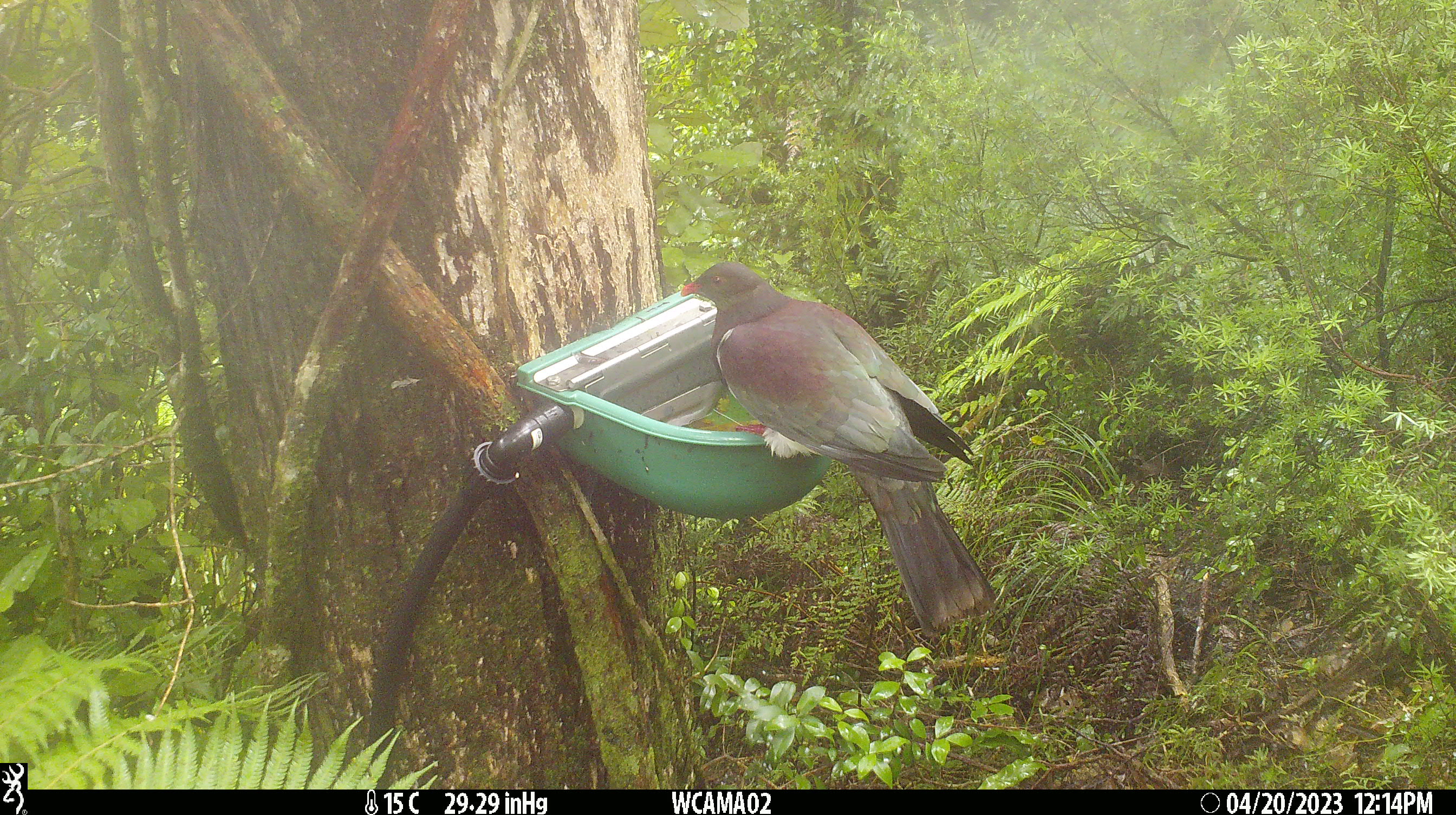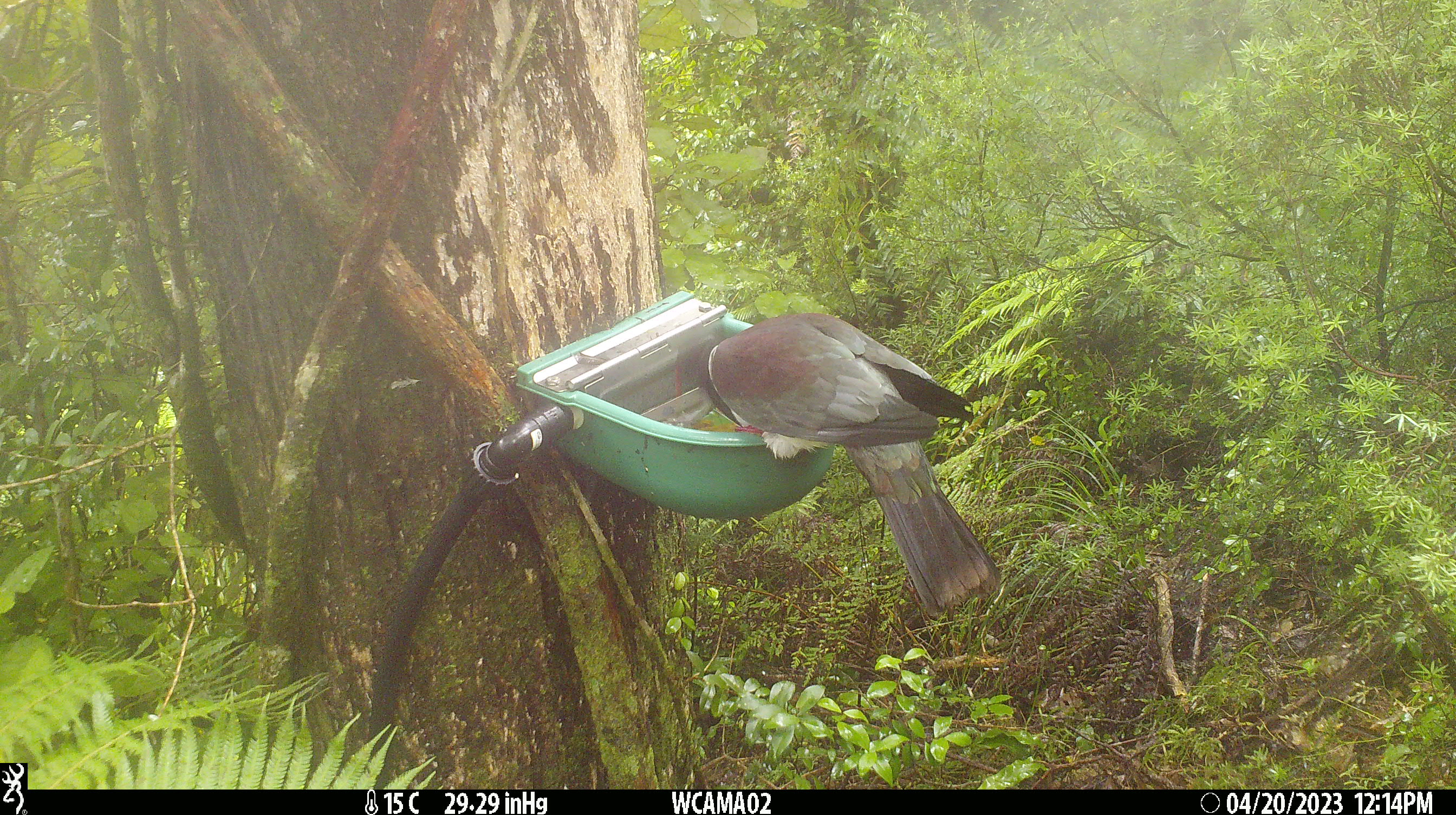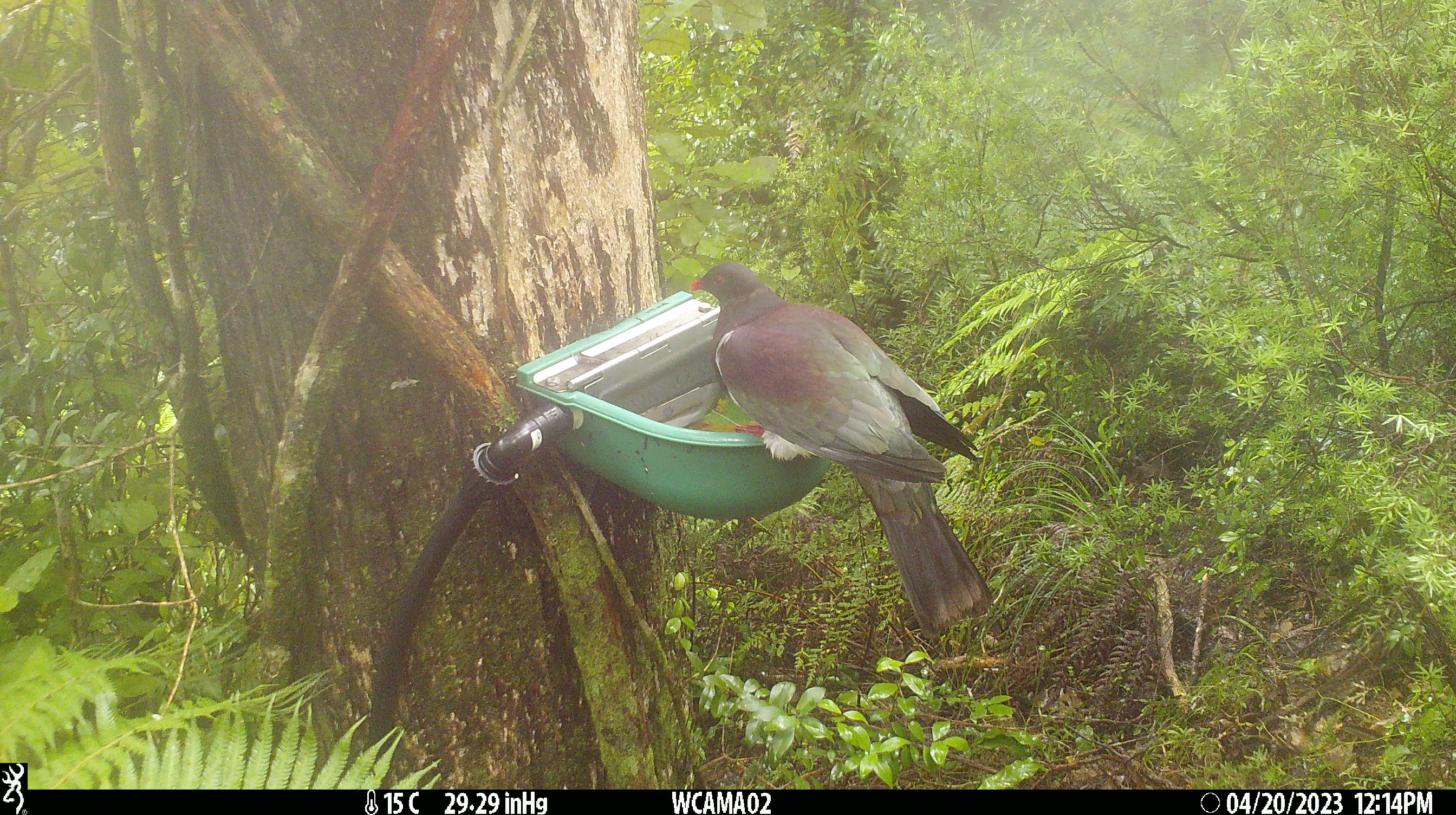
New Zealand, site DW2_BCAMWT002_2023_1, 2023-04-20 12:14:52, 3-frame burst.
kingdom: Animalia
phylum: Chordata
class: Aves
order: Columbiformes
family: Columbidae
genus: Hemiphaga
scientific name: Hemiphaga novaeseelandiae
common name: new zealand pigeon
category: kereru